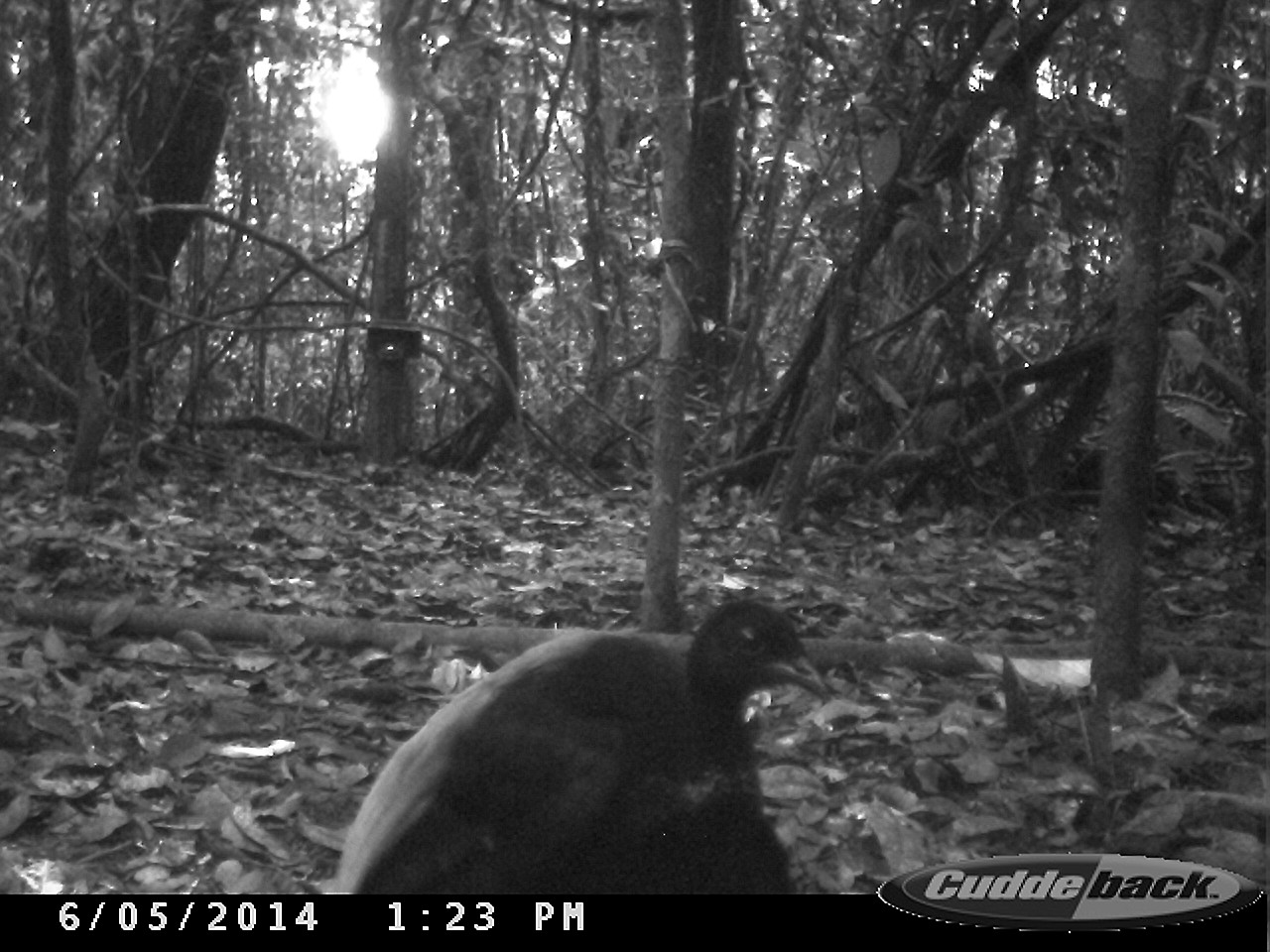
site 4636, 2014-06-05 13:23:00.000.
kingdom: Animalia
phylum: Chordata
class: Aves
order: Gruiformes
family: Psophiidae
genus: Psophia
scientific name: Psophia crepitans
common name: gray-winged trumpeter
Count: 6.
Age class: adult.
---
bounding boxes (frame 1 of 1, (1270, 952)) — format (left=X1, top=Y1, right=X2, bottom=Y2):
psophia crepitans: (left=338, top=594, right=694, bottom=891); (left=561, top=595, right=832, bottom=892)